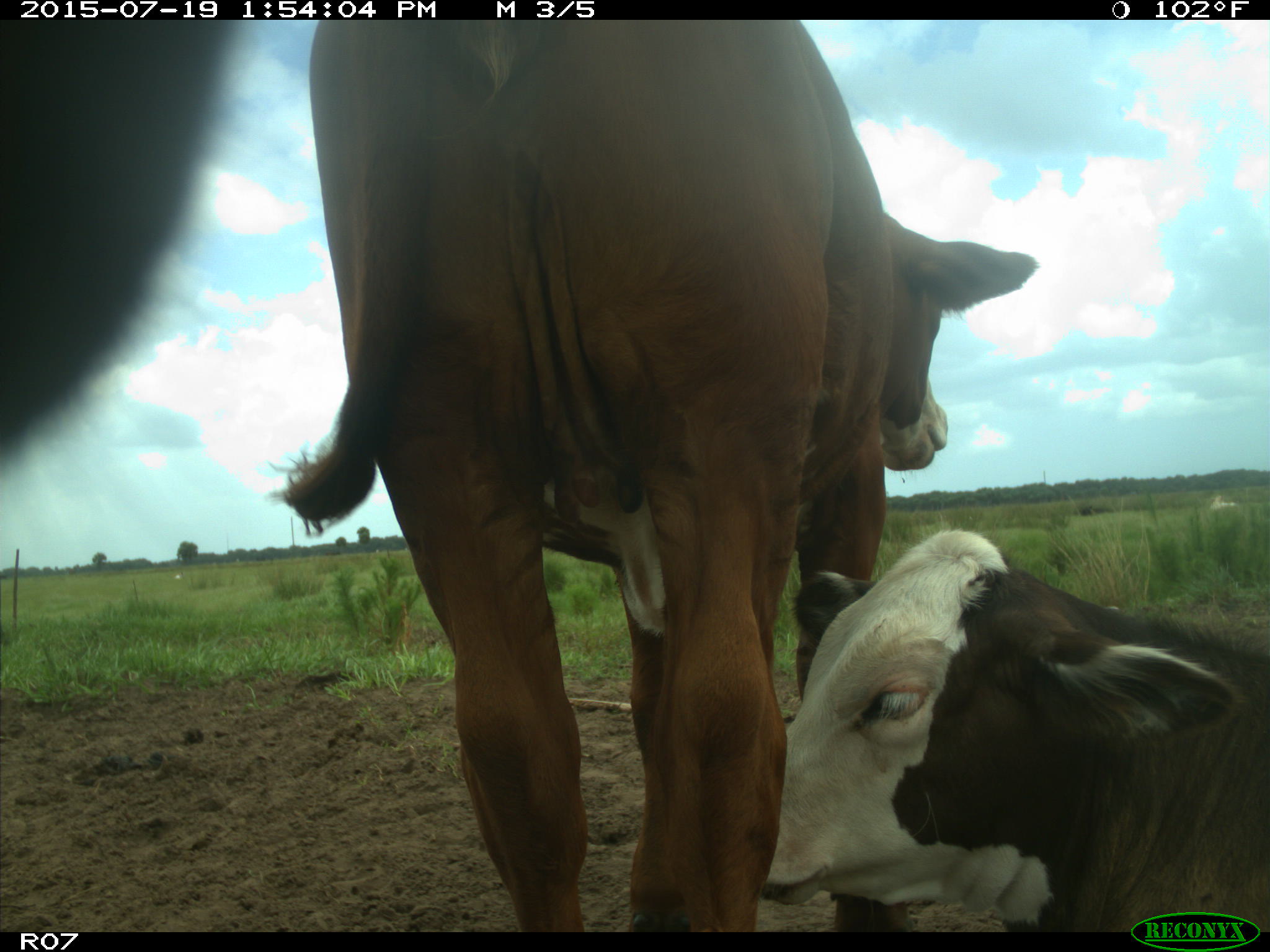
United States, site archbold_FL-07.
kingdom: Animalia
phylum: Chordata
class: Mammalia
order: Artiodactyla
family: Bovidae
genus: Bos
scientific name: Bos taurus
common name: domestic cow